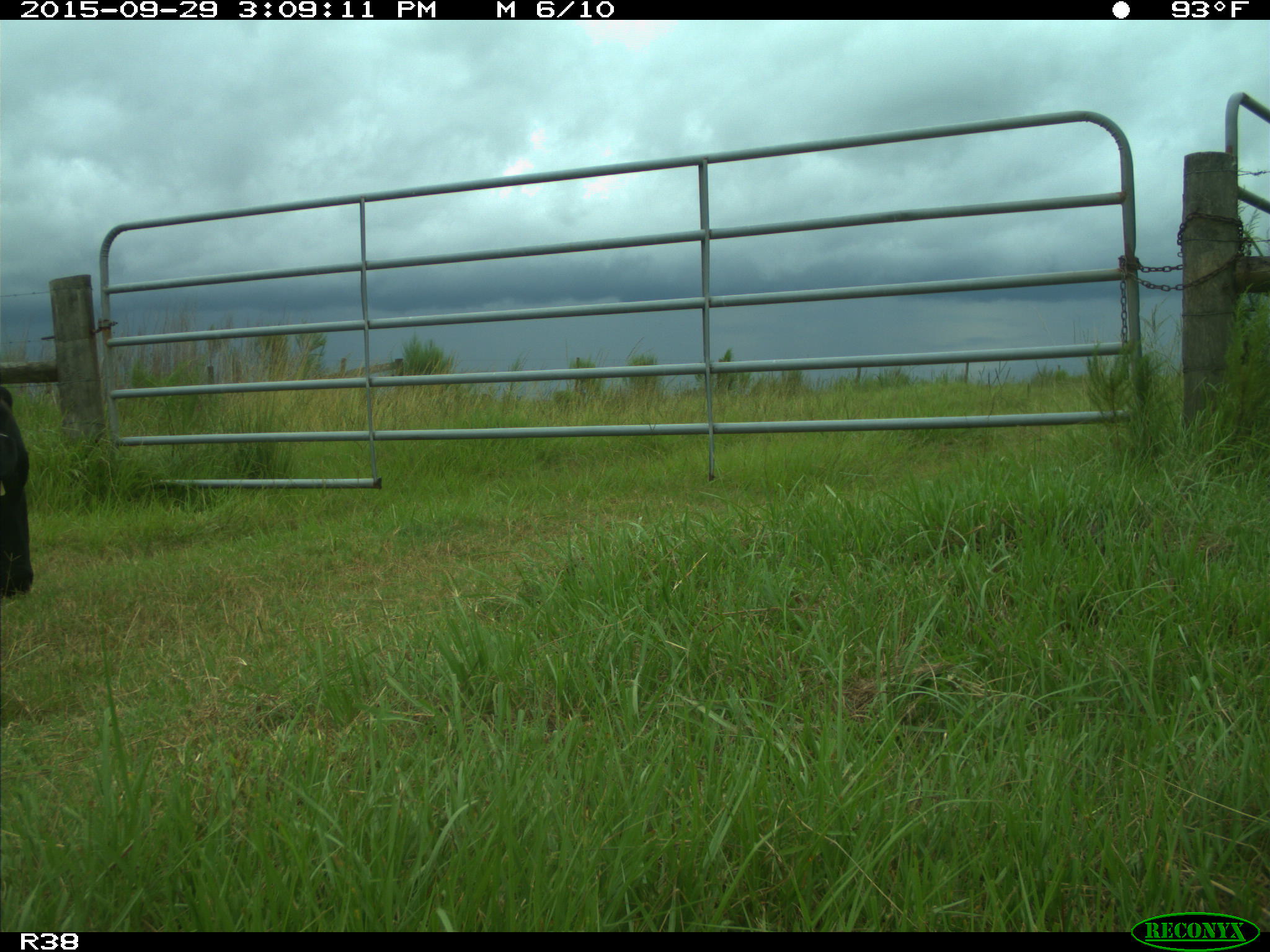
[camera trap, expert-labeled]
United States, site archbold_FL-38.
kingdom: Animalia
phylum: Chordata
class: Mammalia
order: Artiodactyla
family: Bovidae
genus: Bos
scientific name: Bos taurus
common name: domestic cow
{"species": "Bos taurus (domestic cow)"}